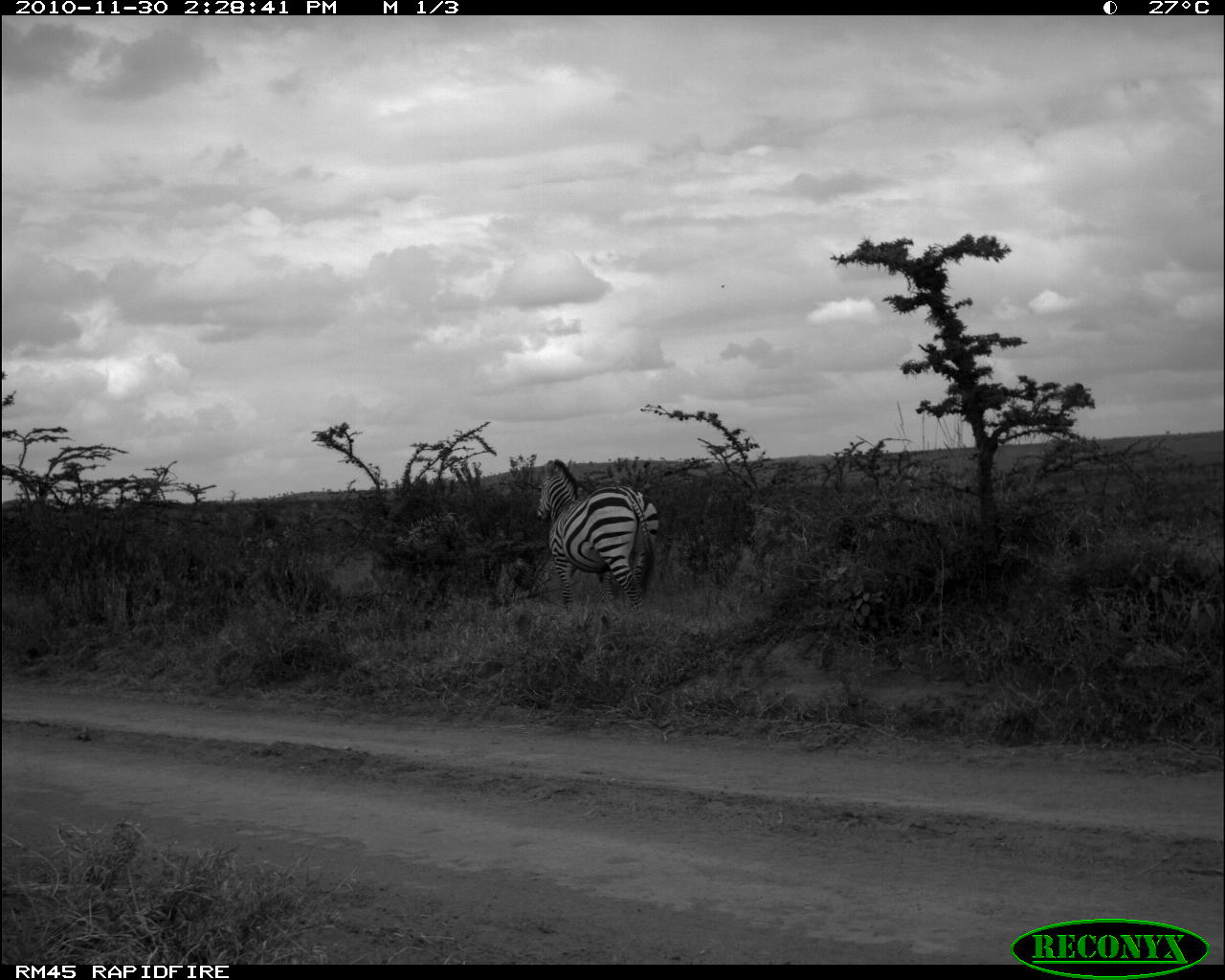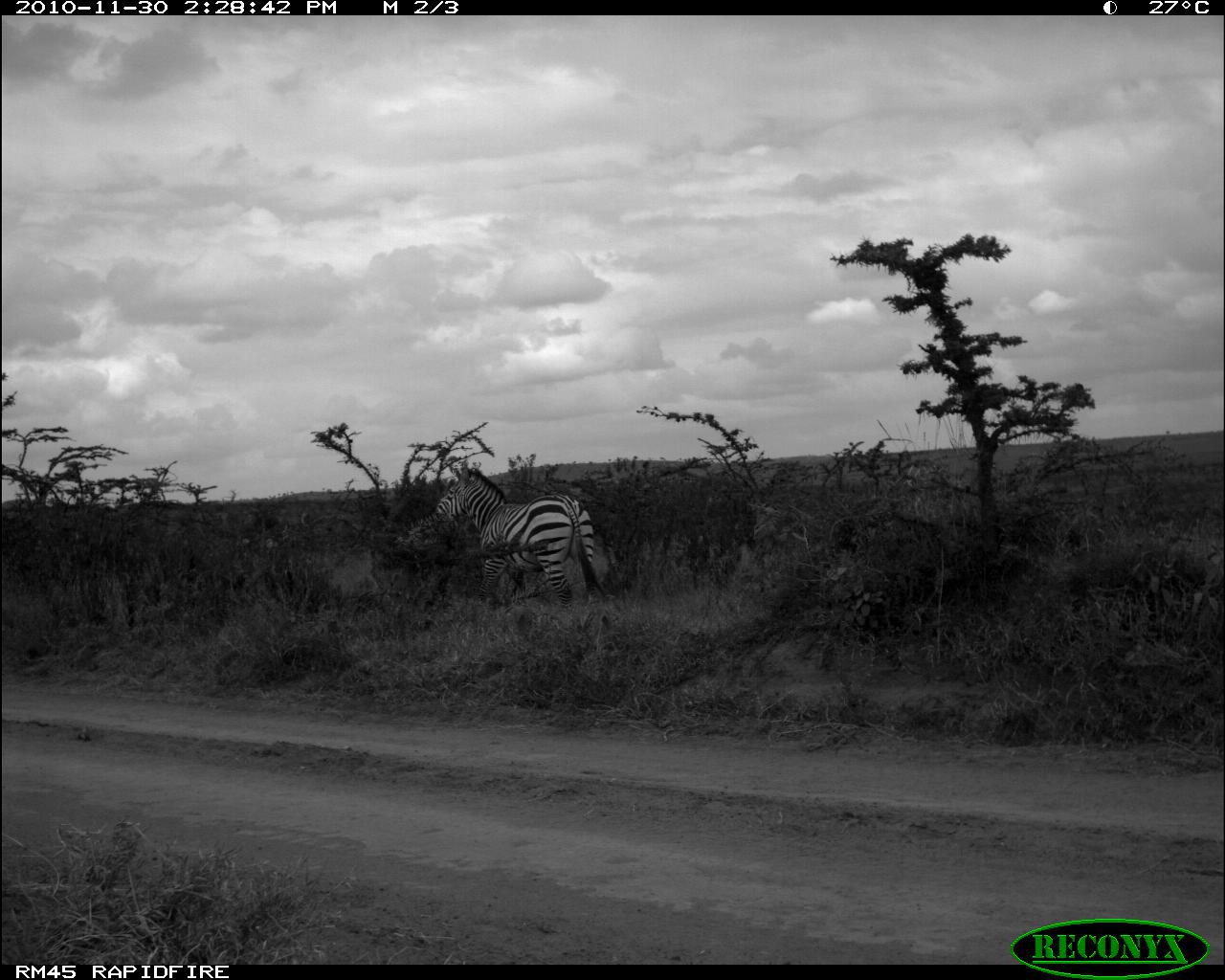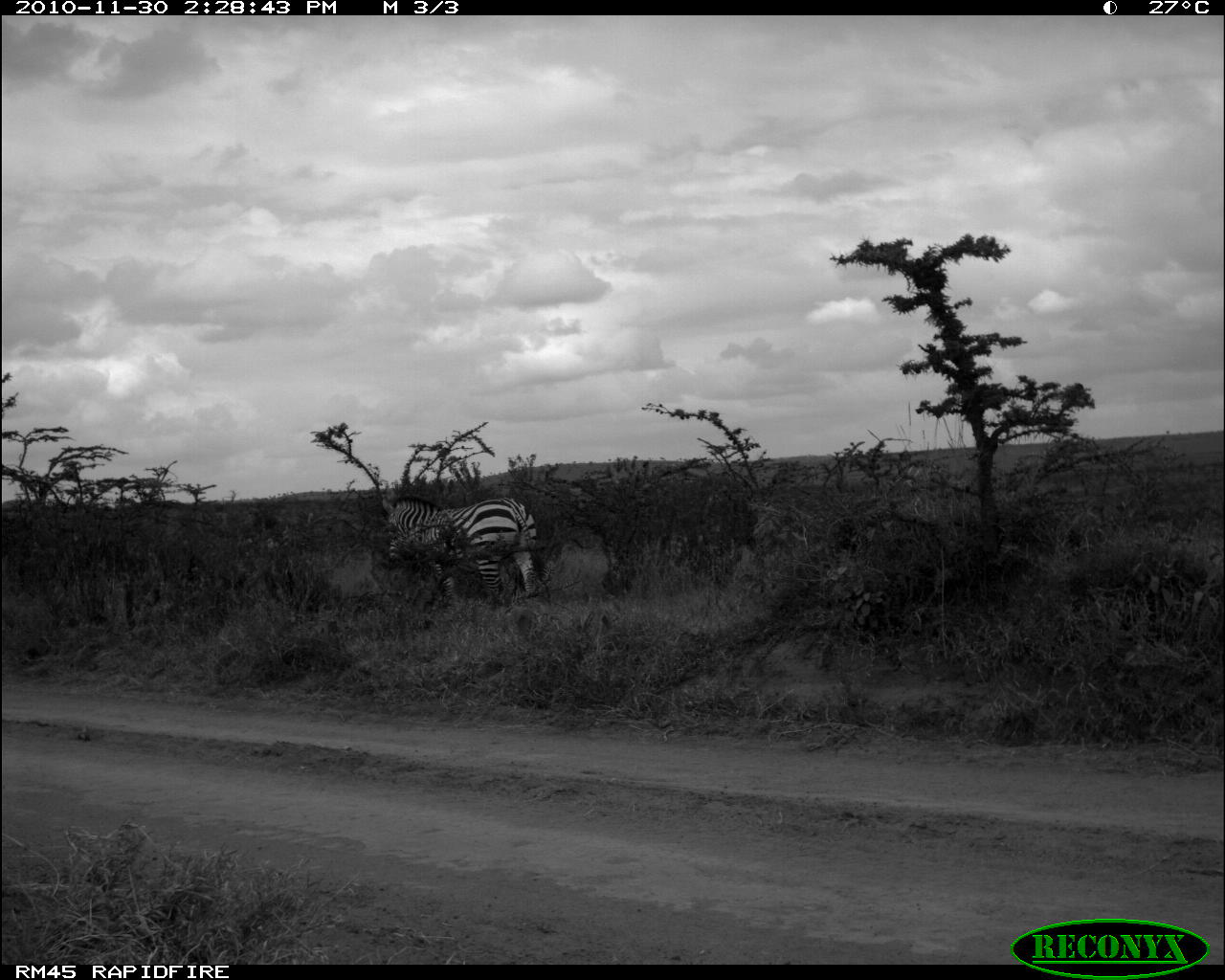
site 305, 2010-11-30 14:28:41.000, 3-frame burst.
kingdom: Animalia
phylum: Chordata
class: Mammalia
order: Perissodactyla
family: Equidae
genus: Equus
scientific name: Equus quagga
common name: plains zebra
Equus quagga (plains zebra), count 1.